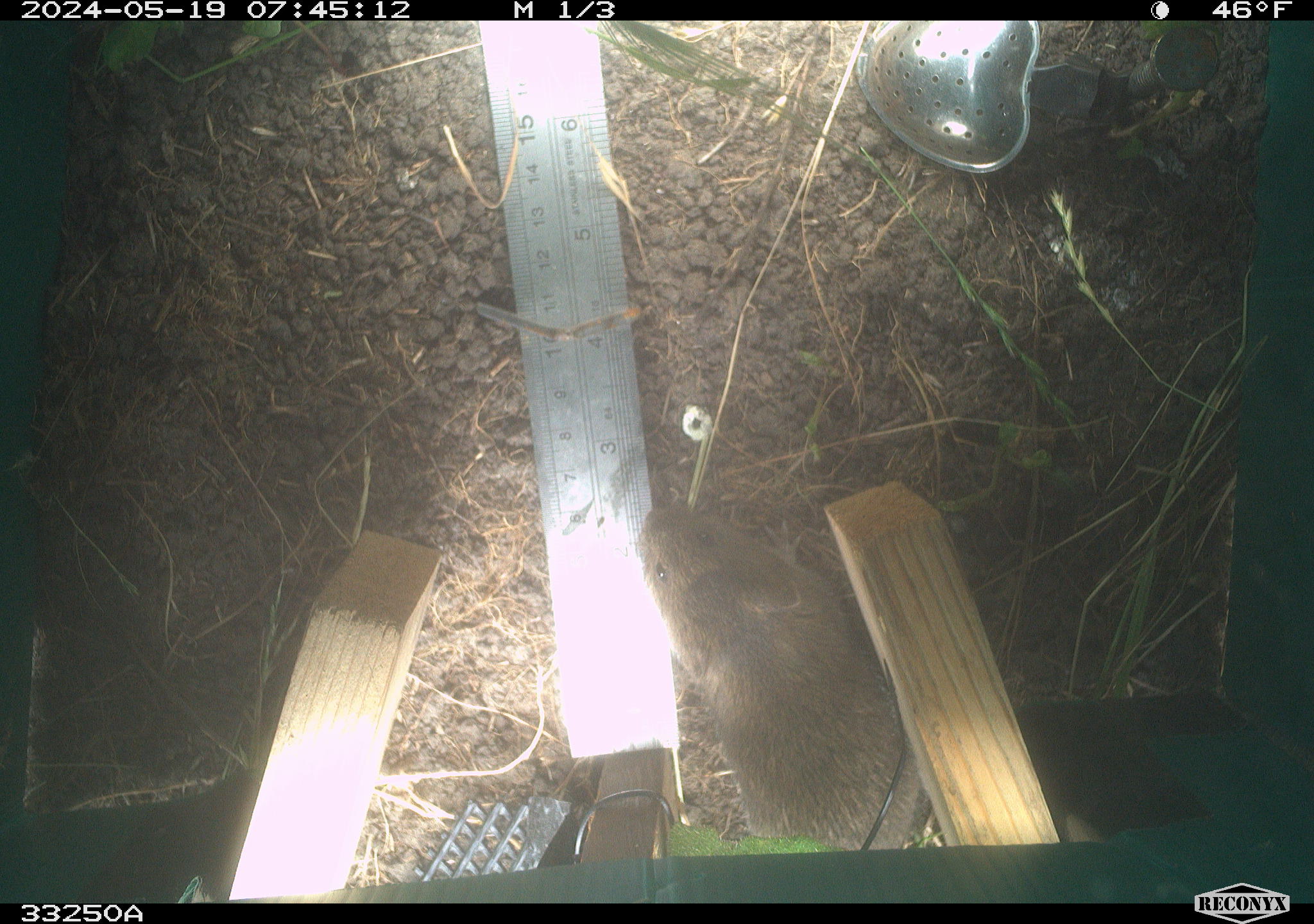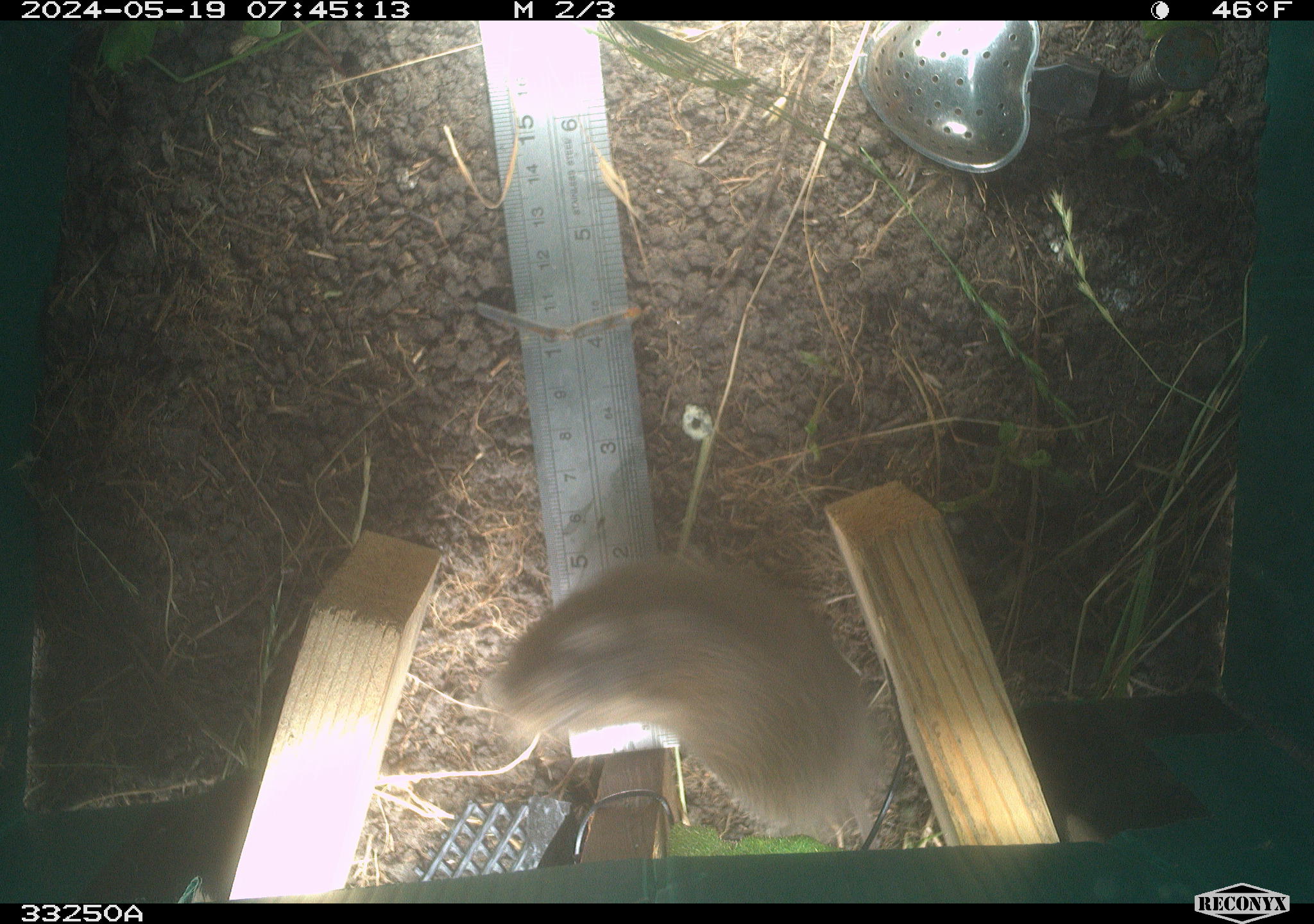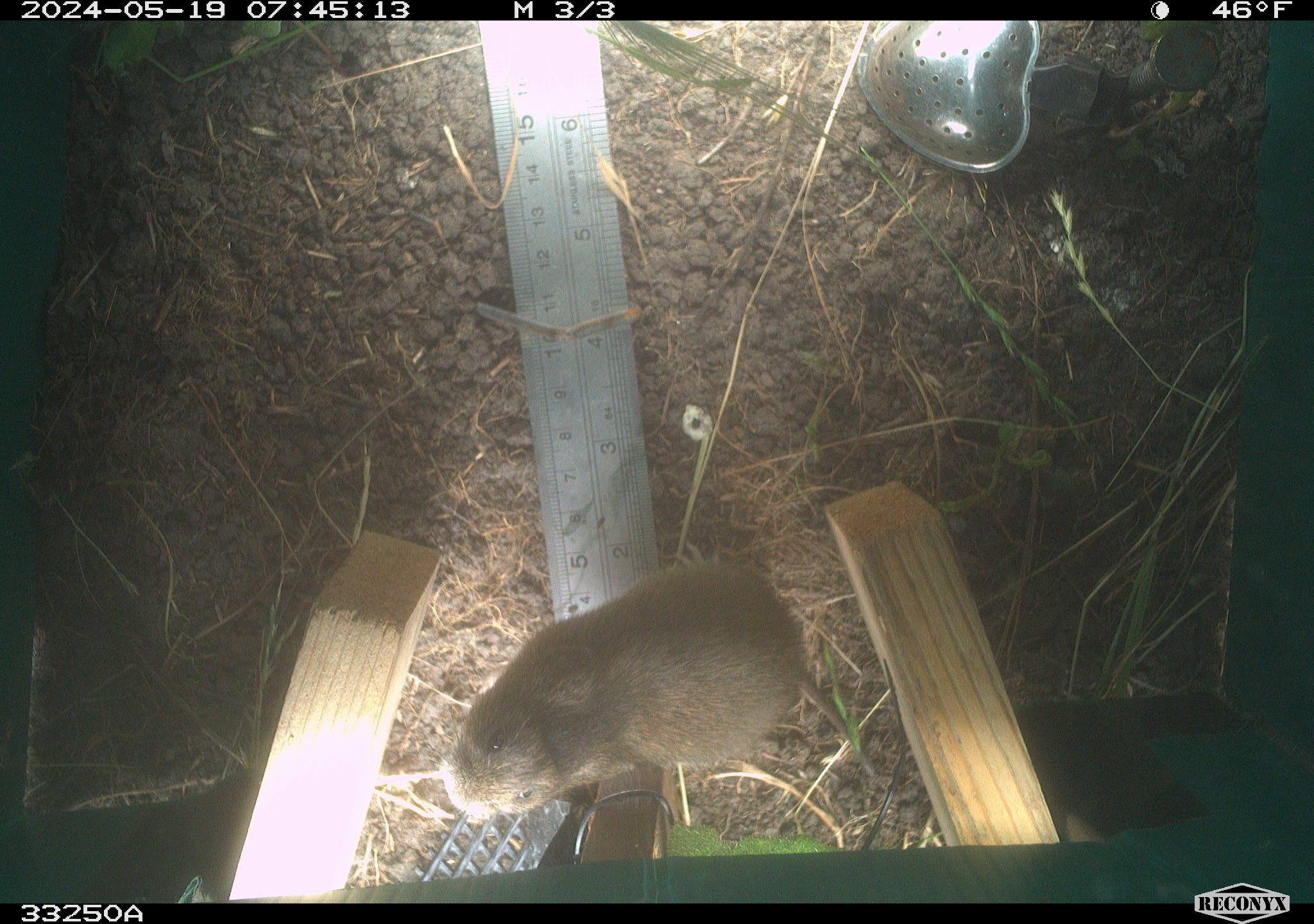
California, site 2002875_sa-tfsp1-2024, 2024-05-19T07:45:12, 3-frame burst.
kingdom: Animalia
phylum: Chordata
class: Mammalia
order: Rodentia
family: Cricetidae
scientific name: Arvicolinae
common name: voles, lemmings, and muskrats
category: arvicolinae subfamily